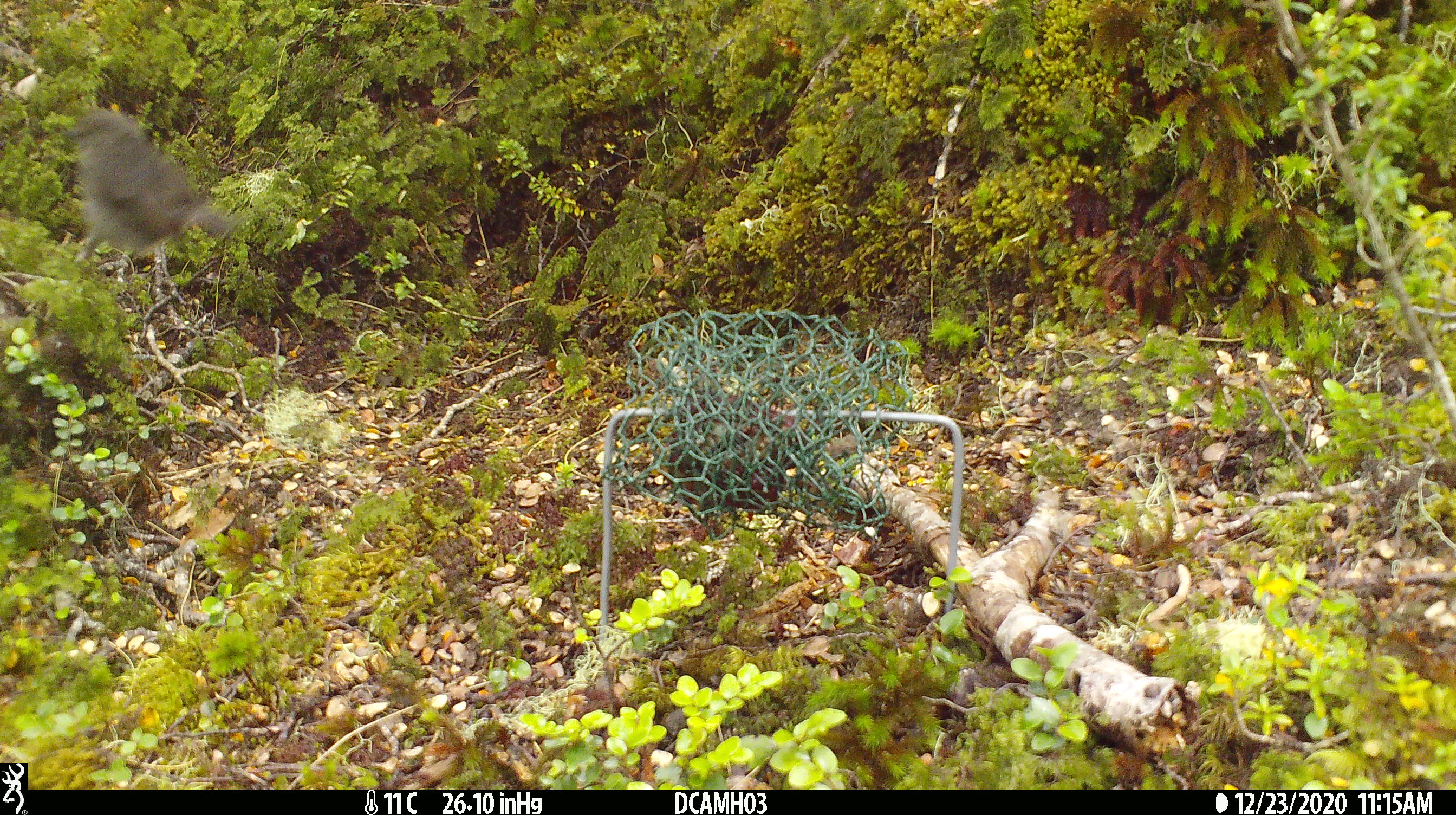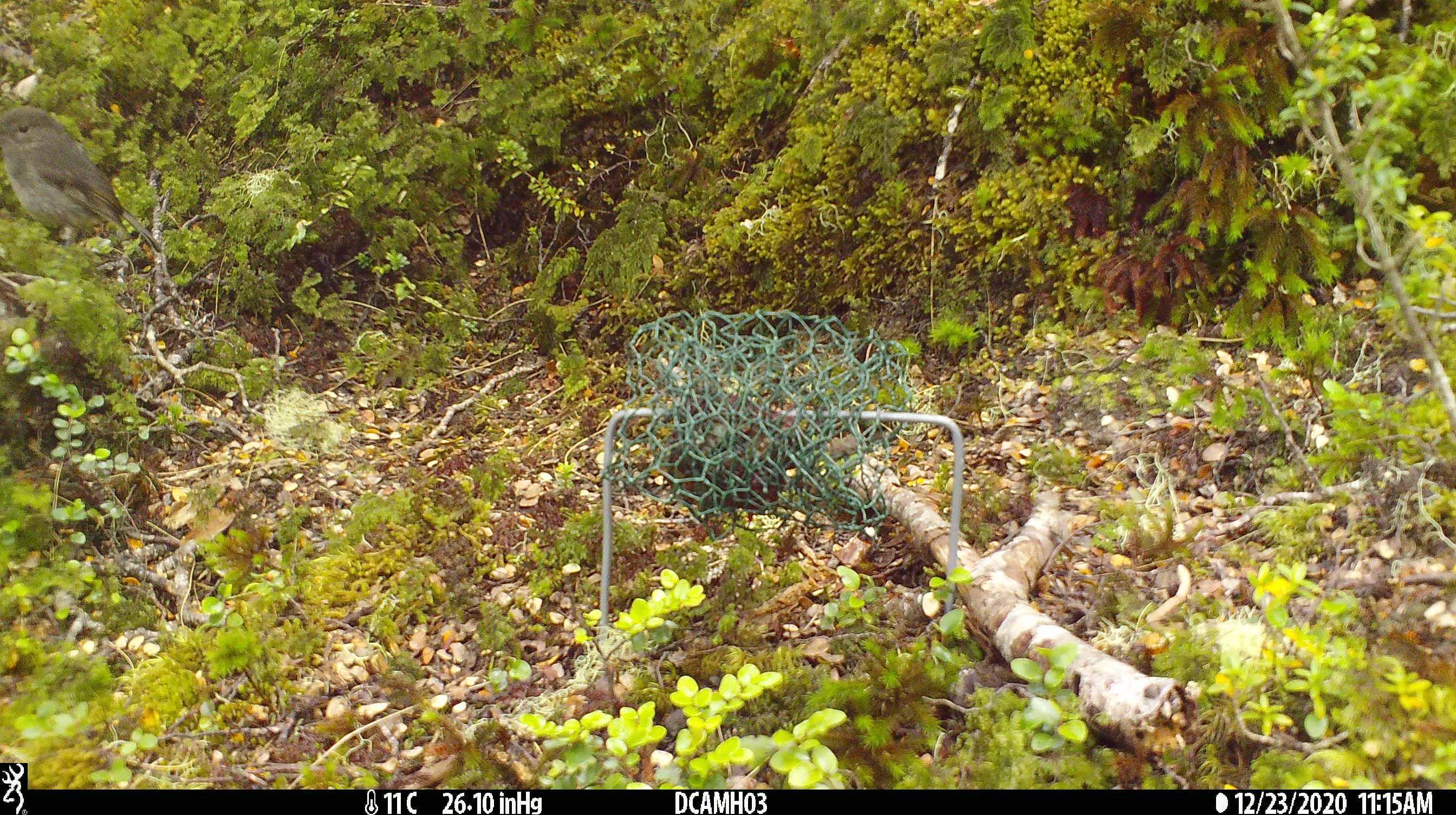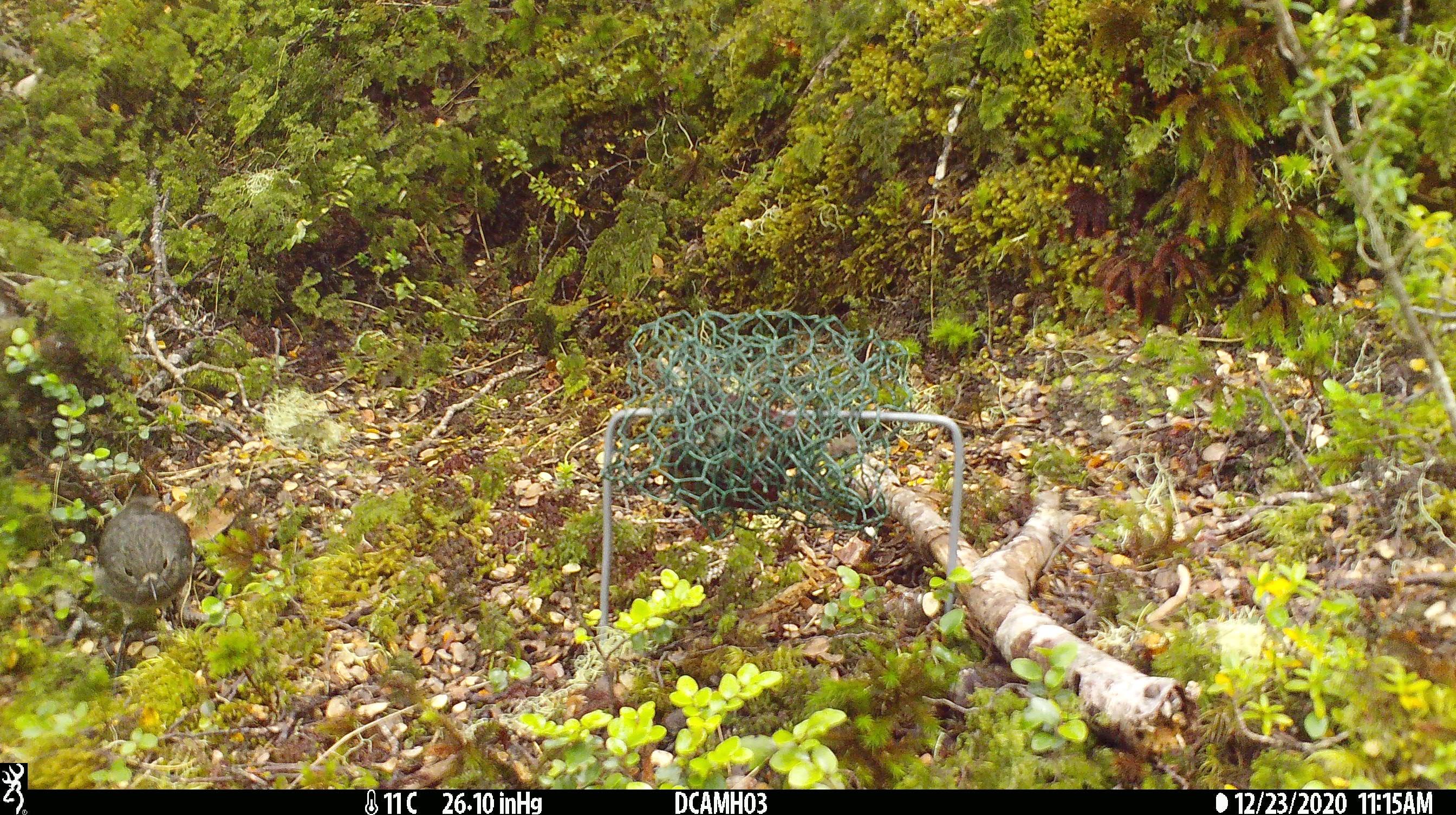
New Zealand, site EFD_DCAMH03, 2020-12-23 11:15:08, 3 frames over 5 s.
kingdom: Animalia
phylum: Chordata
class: Aves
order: Passeriformes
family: Petroicidae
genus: Petroica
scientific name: Petroica australis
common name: new zealand robin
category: robin